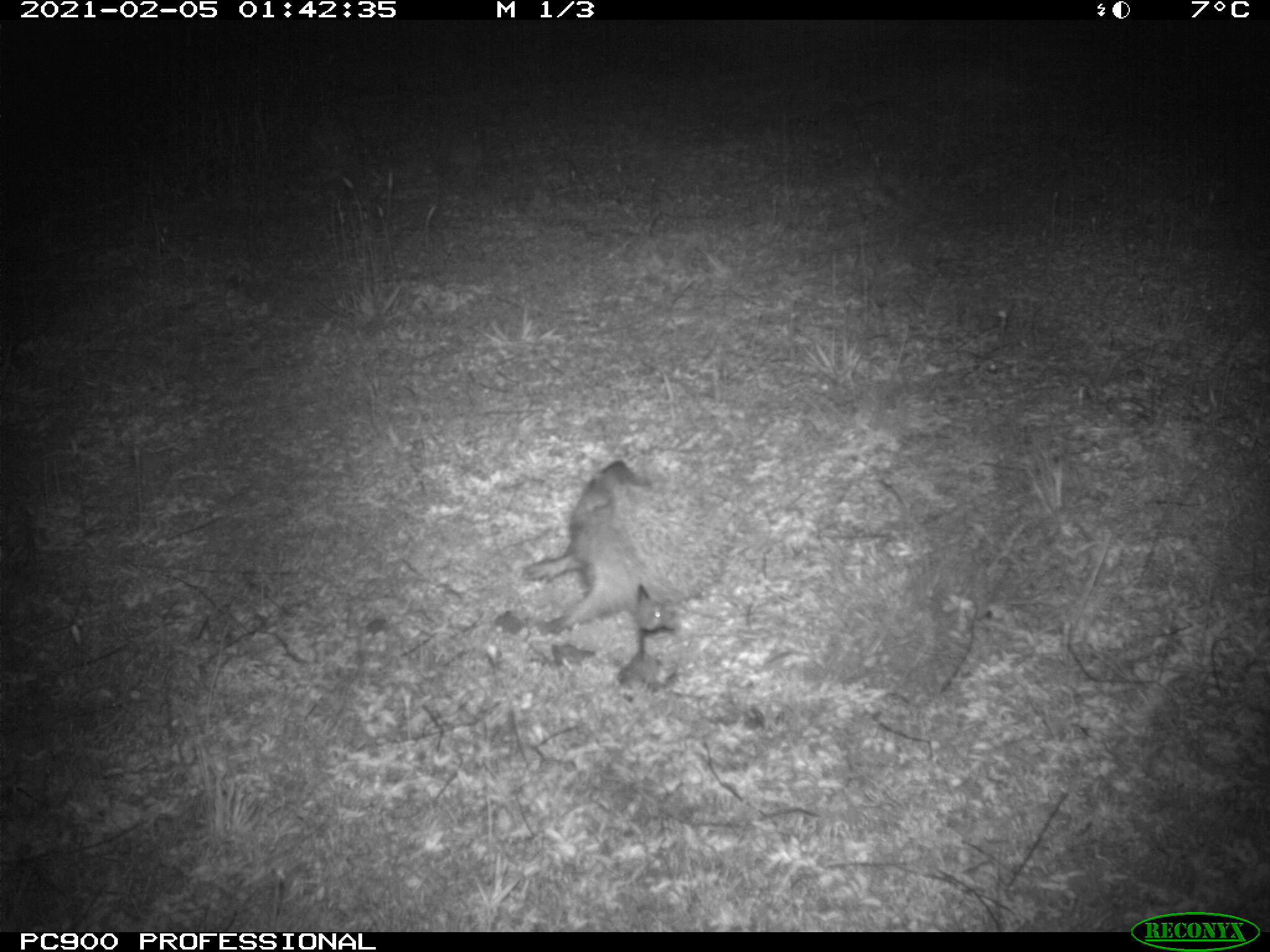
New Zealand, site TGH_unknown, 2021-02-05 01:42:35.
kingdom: Animalia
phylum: Chordata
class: Mammalia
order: Eulipotyphla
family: Erinaceidae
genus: Erinaceus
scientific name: Erinaceus europaeus europaeus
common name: european hedgehog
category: hedgehog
Hedgehog (european hedgehog) (Erinaceus europaeus europaeus).